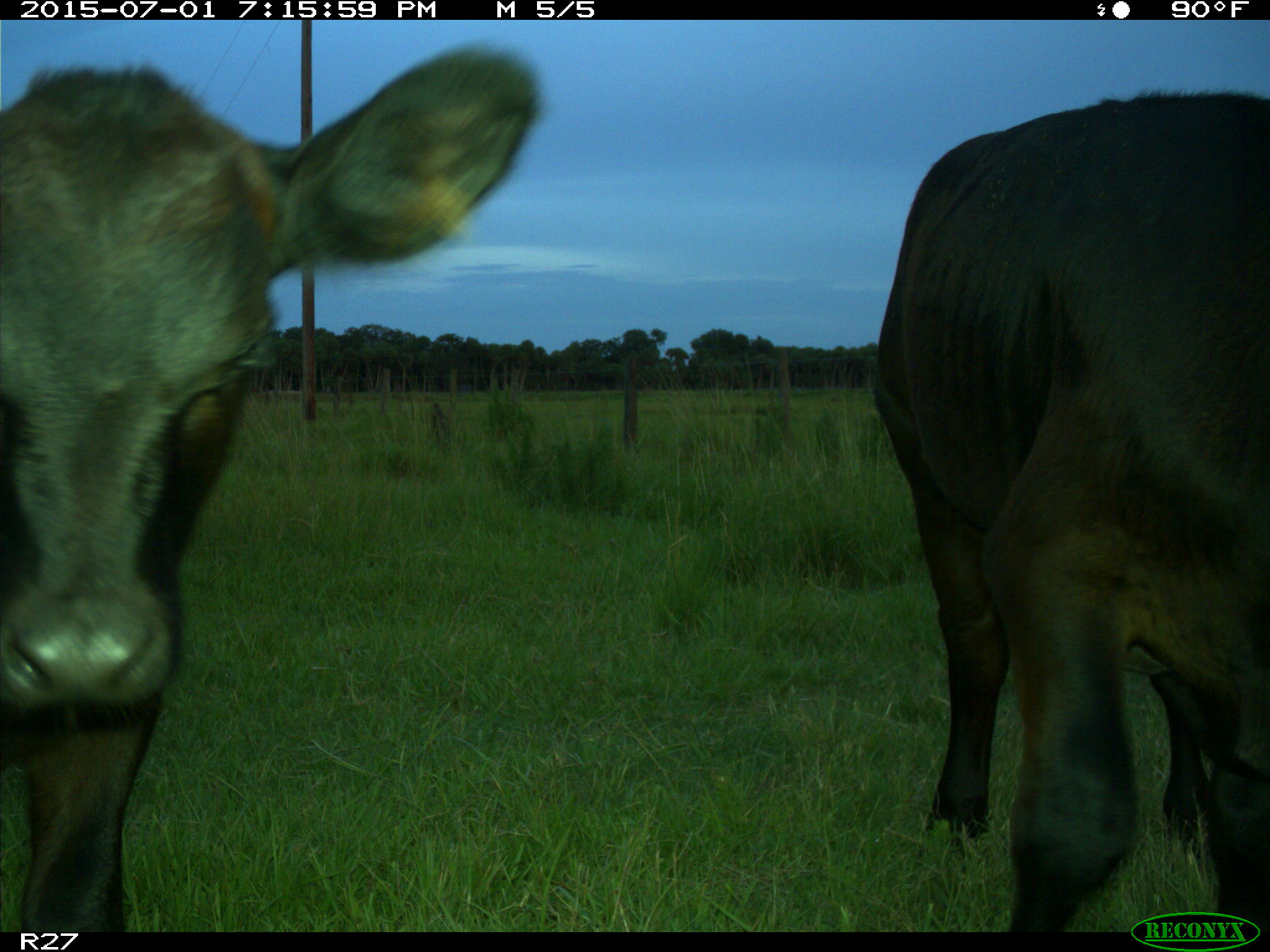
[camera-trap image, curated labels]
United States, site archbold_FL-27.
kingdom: Animalia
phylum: Chordata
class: Mammalia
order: Artiodactyla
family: Bovidae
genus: Bos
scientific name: Bos taurus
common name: domestic cow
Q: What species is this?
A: Bos taurus (domestic cow).